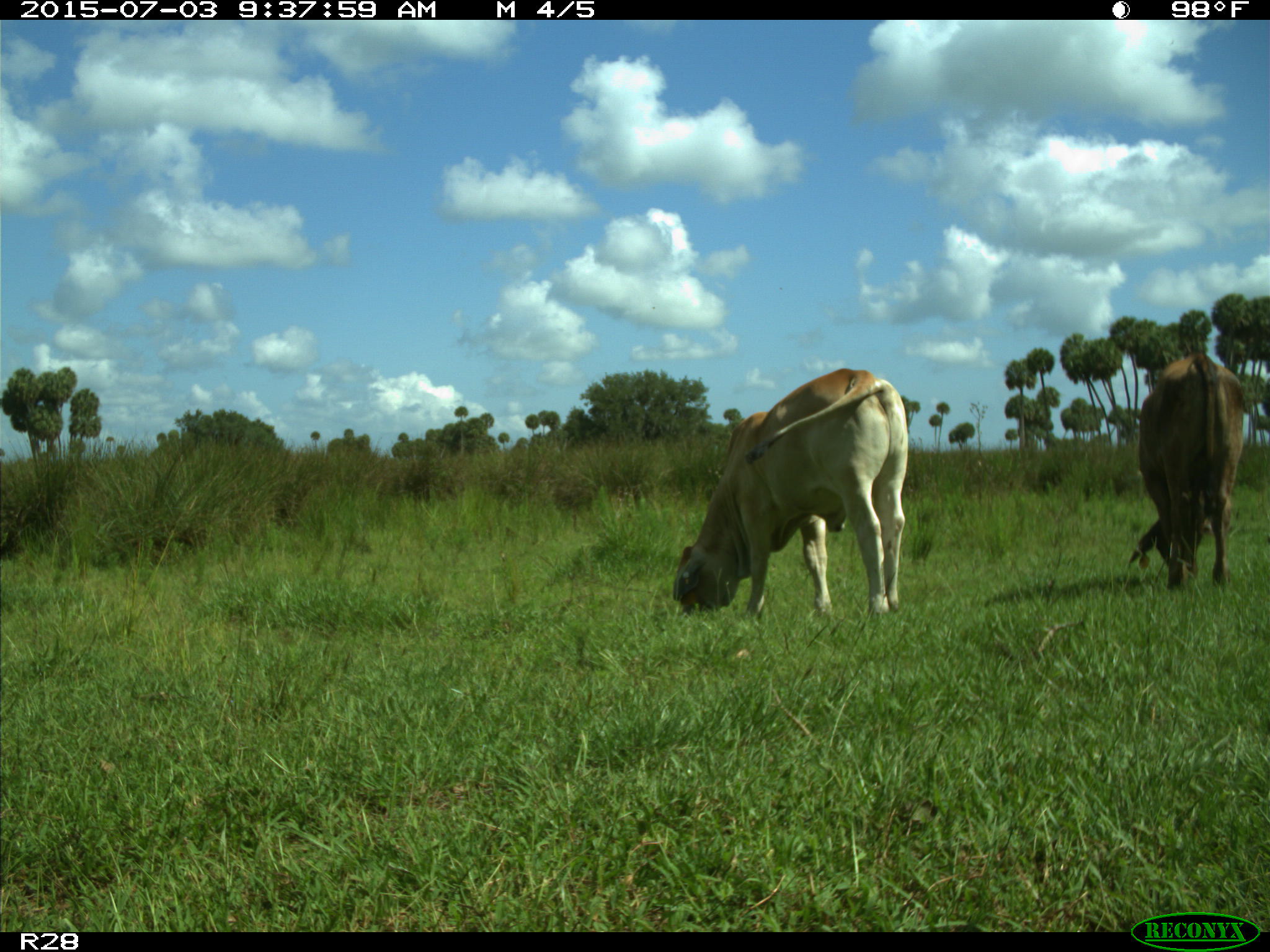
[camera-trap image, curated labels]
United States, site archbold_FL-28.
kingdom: Animalia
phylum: Chordata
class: Mammalia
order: Artiodactyla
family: Bovidae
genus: Bos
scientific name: Bos taurus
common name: domestic cow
Bos taurus (domestic cow).